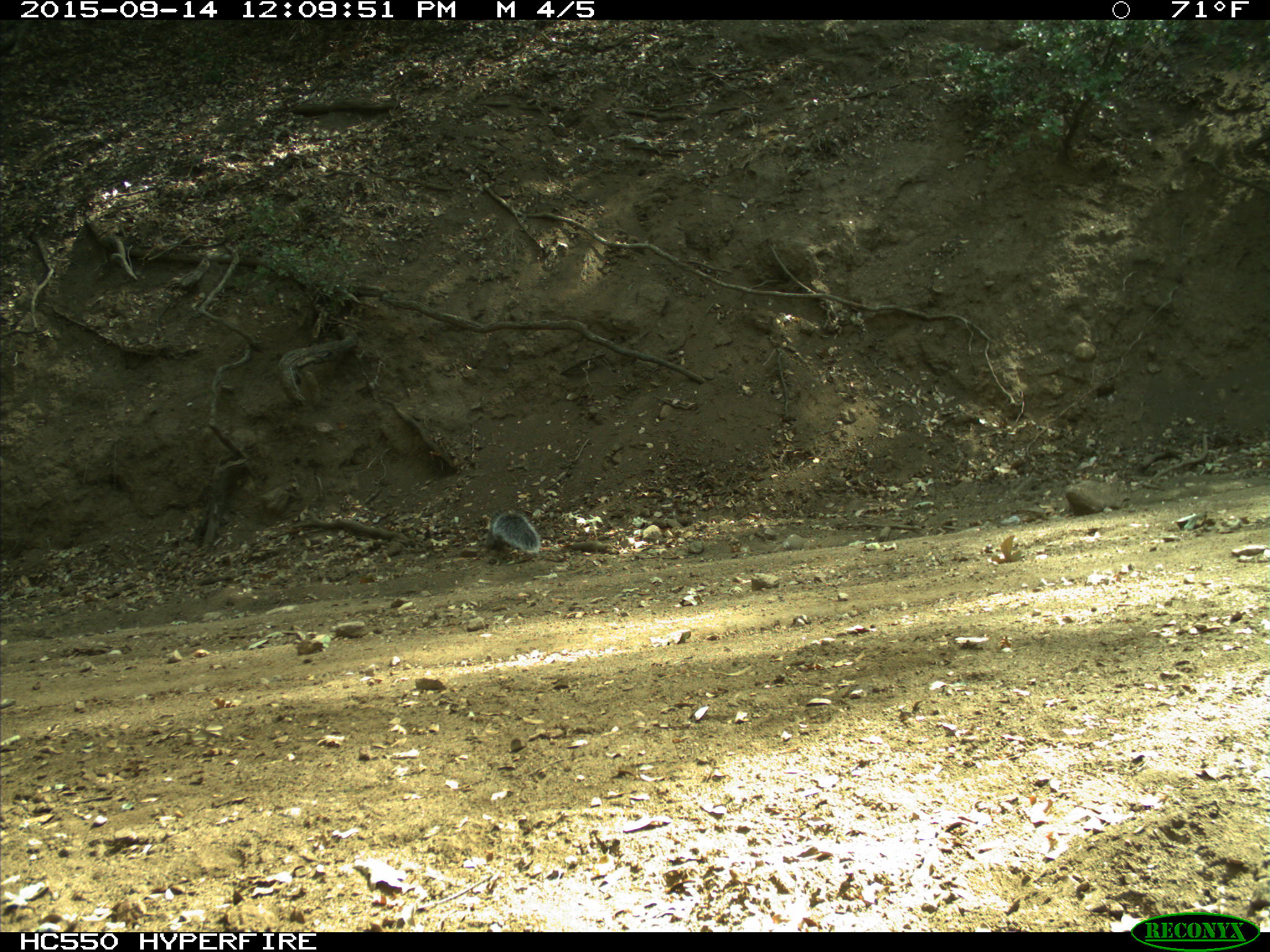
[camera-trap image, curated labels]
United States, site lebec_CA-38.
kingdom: Animalia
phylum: Chordata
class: Mammalia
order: Rodentia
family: Sciuridae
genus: Sciurus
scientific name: Sciurus carolinensis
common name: eastern gray squirrel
Sciurus carolinensis (eastern gray squirrel).